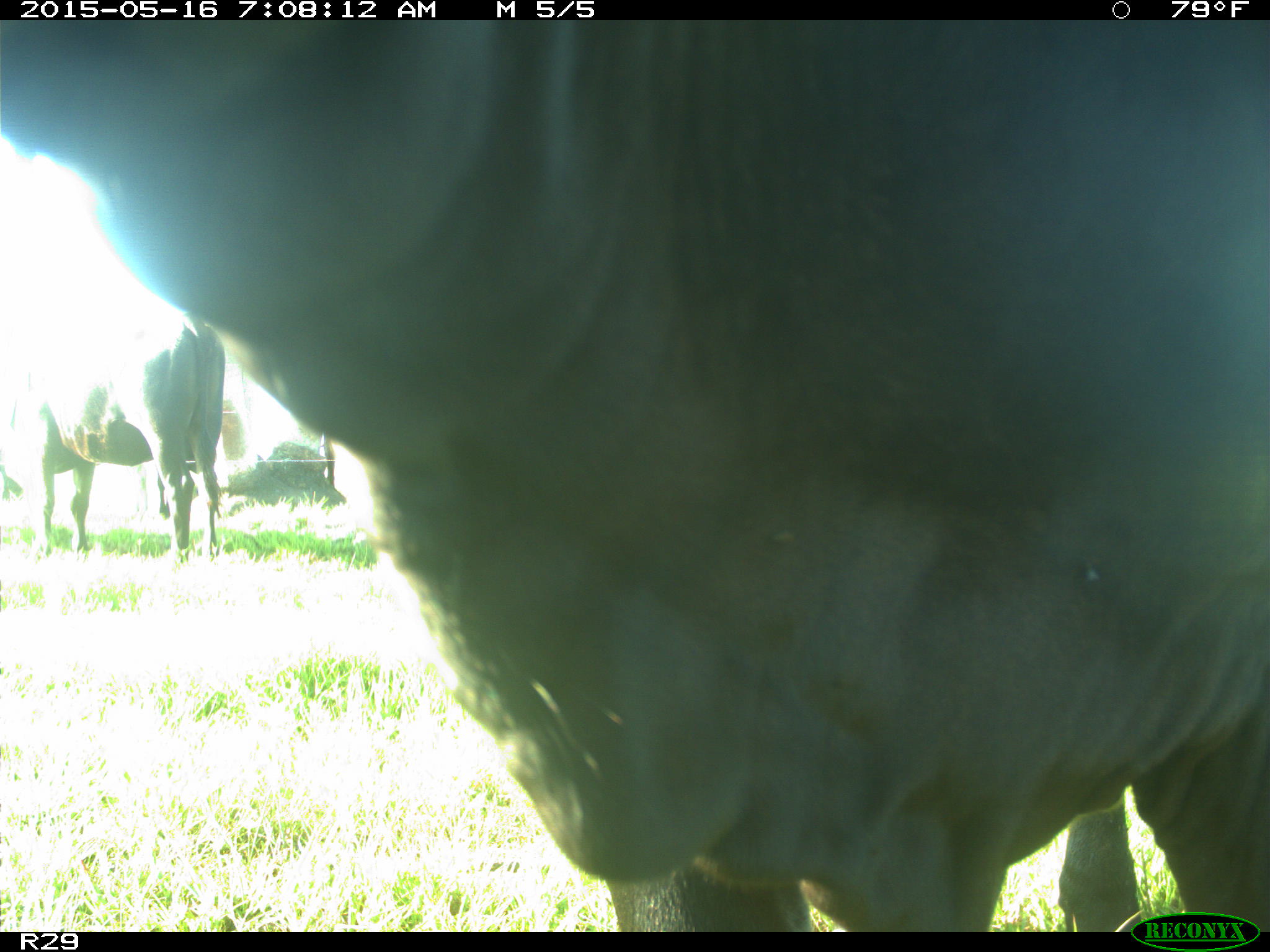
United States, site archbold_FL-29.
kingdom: Animalia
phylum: Chordata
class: Mammalia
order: Artiodactyla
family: Bovidae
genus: Bos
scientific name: Bos taurus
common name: domestic cow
Bos taurus (domestic cow).